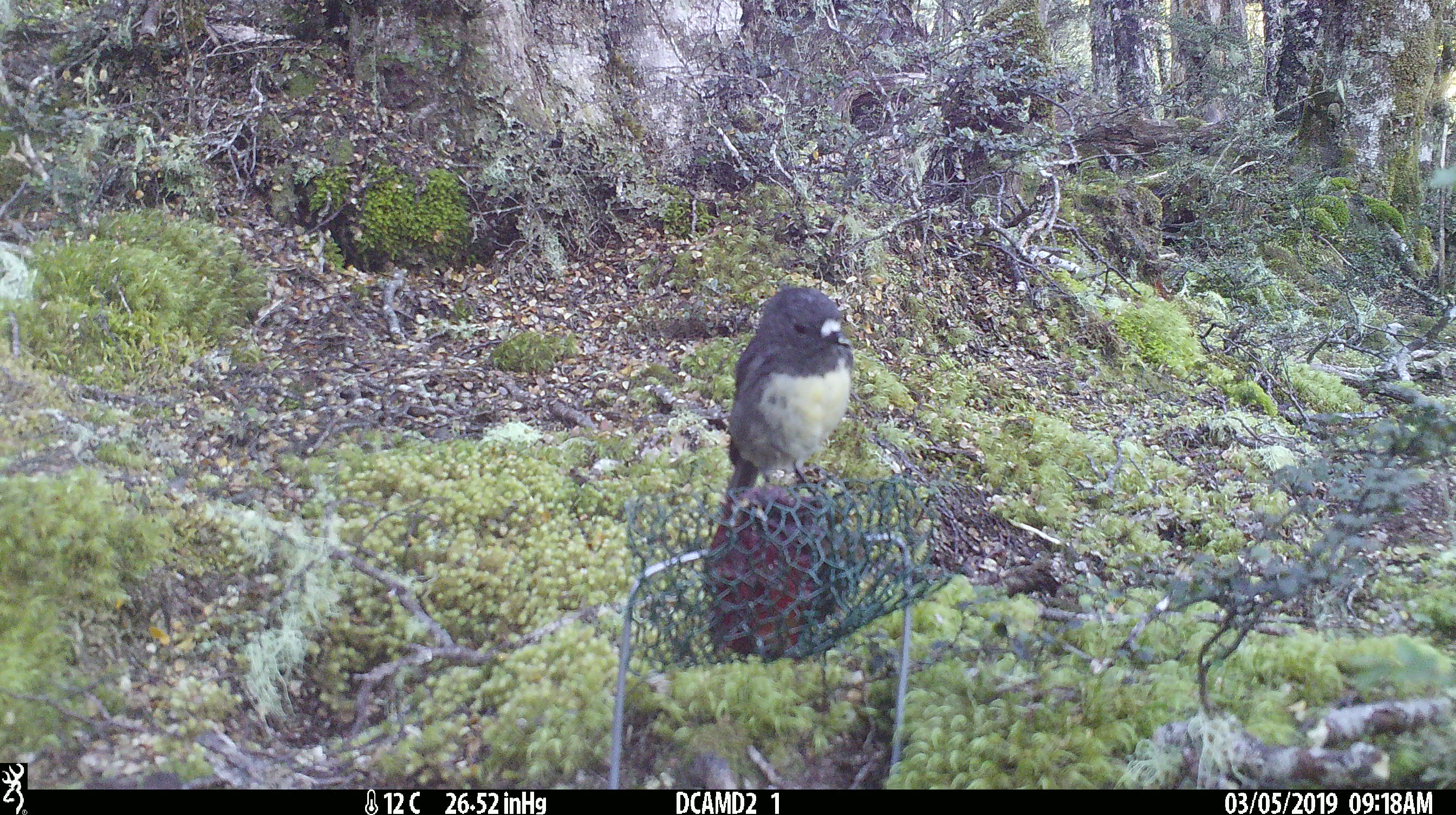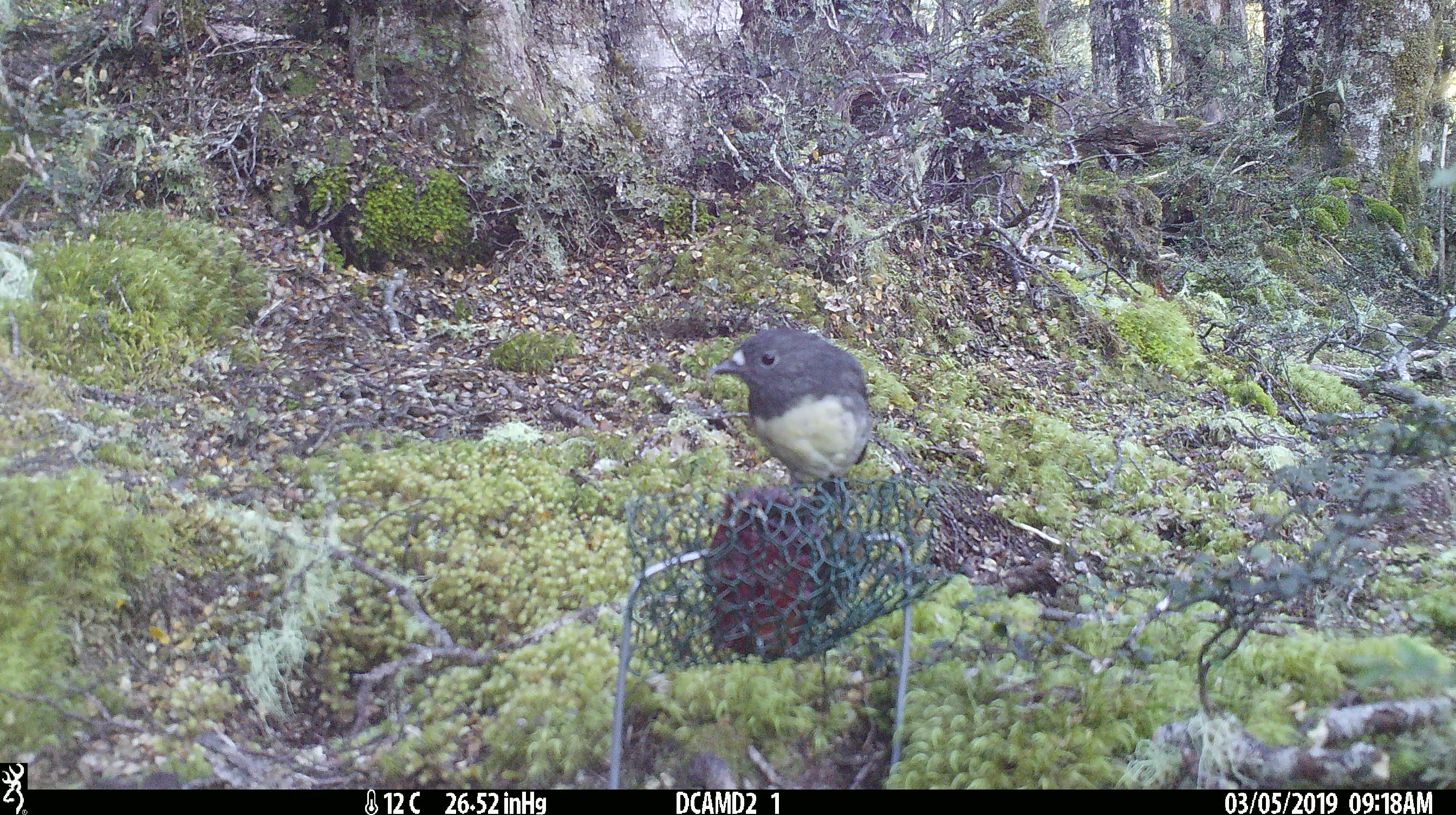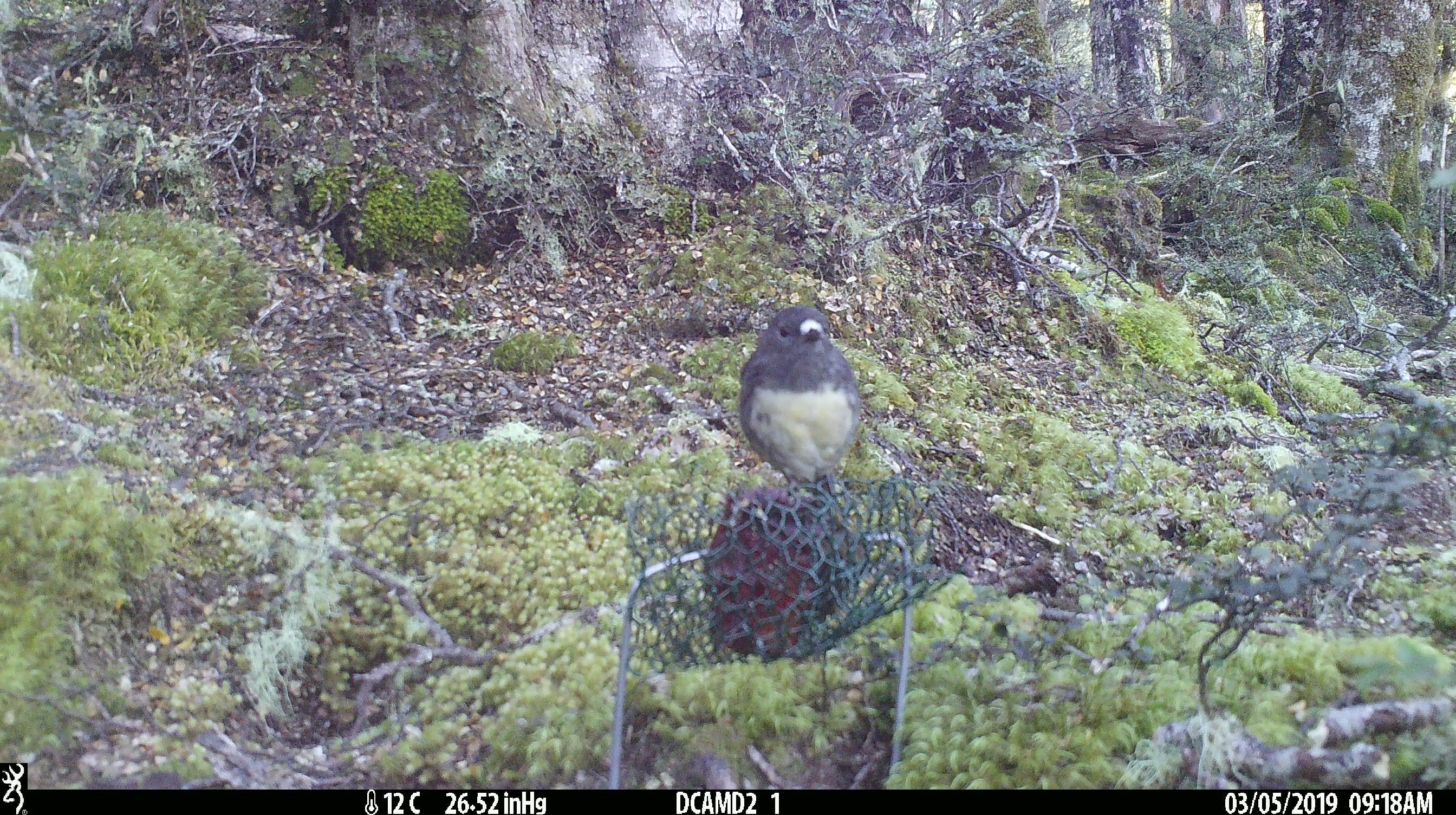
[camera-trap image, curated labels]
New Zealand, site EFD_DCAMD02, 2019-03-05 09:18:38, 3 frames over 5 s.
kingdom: Animalia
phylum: Chordata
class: Aves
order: Passeriformes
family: Petroicidae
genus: Petroica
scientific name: Petroica australis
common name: new zealand robin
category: robin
Robin (new zealand robin) (Petroica australis).